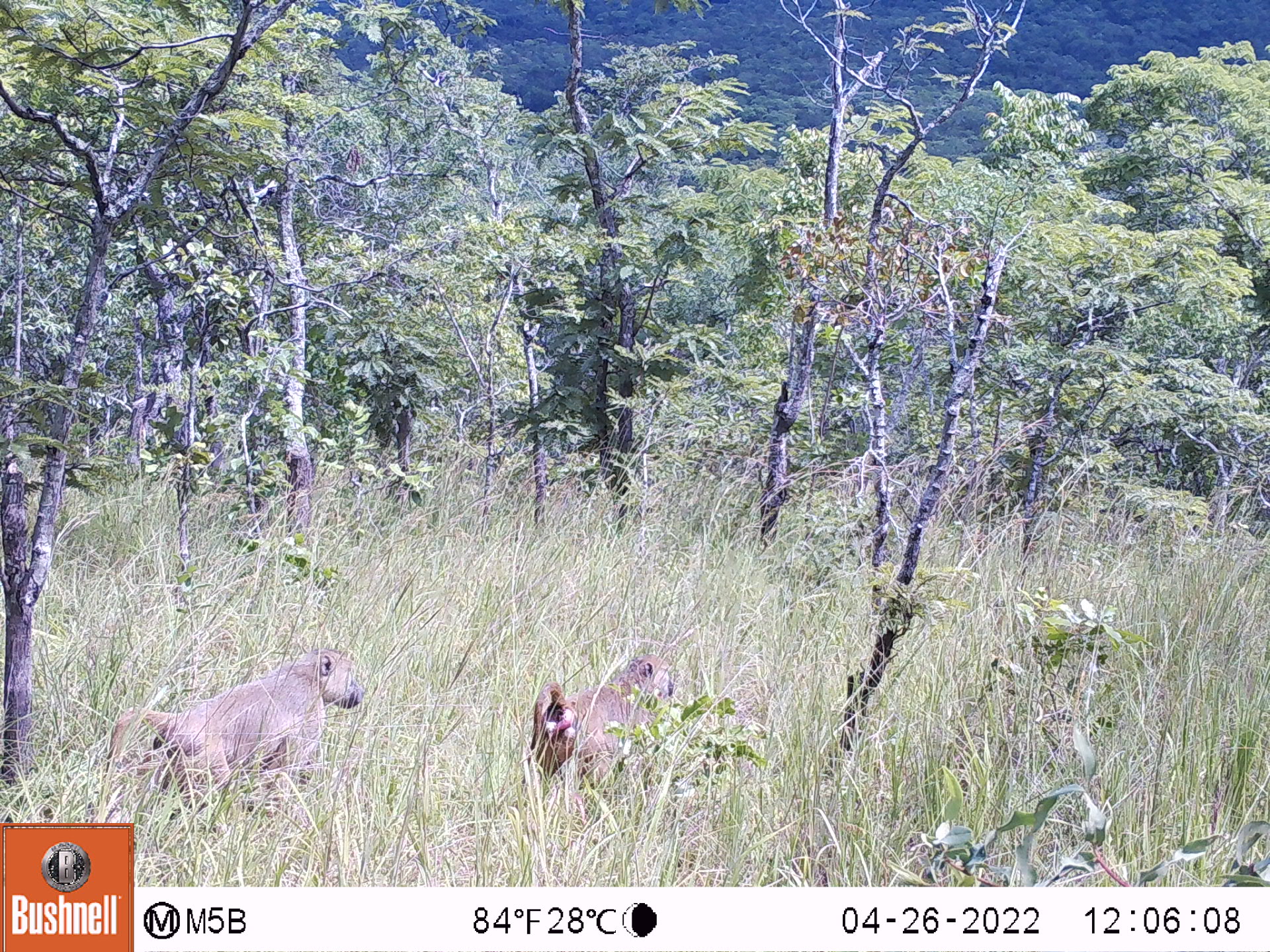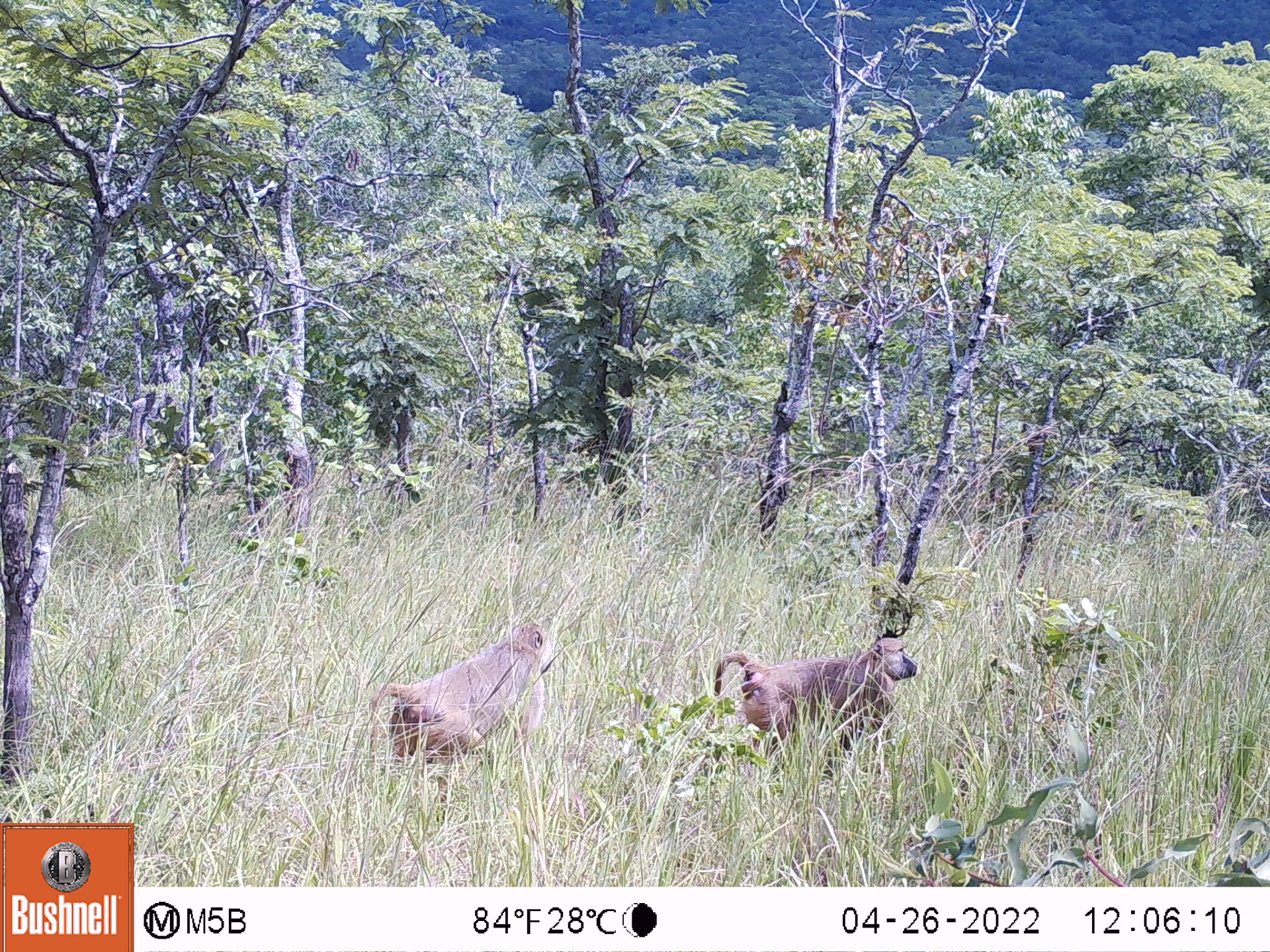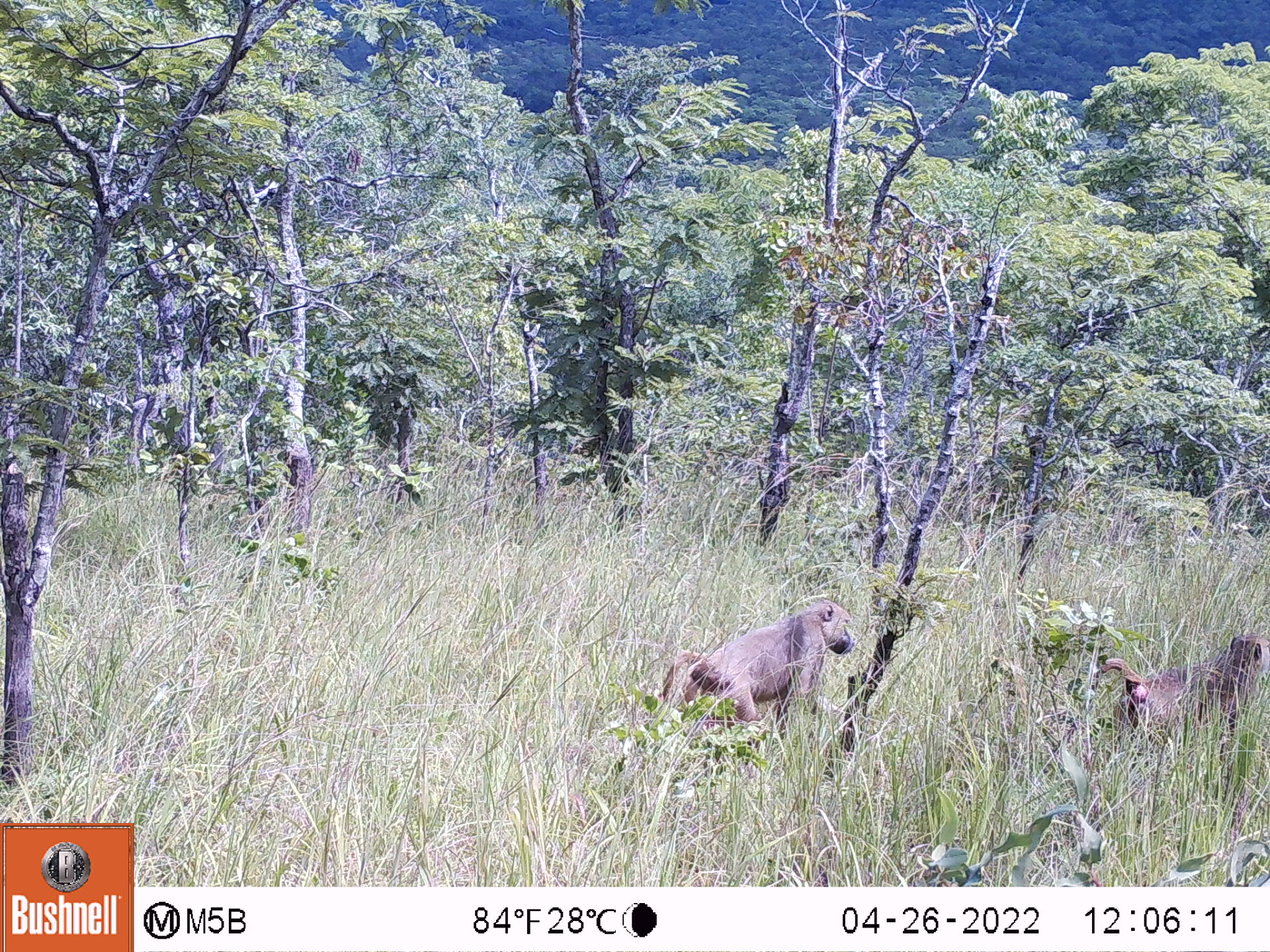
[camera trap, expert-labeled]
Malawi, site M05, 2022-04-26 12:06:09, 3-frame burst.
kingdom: Animalia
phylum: Chordata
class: Mammalia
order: Primates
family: Cercopithecidae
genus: Papio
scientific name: Papio cynocephalus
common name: yellow baboon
Yellow baboon (Papio cynocephalus), count 2.